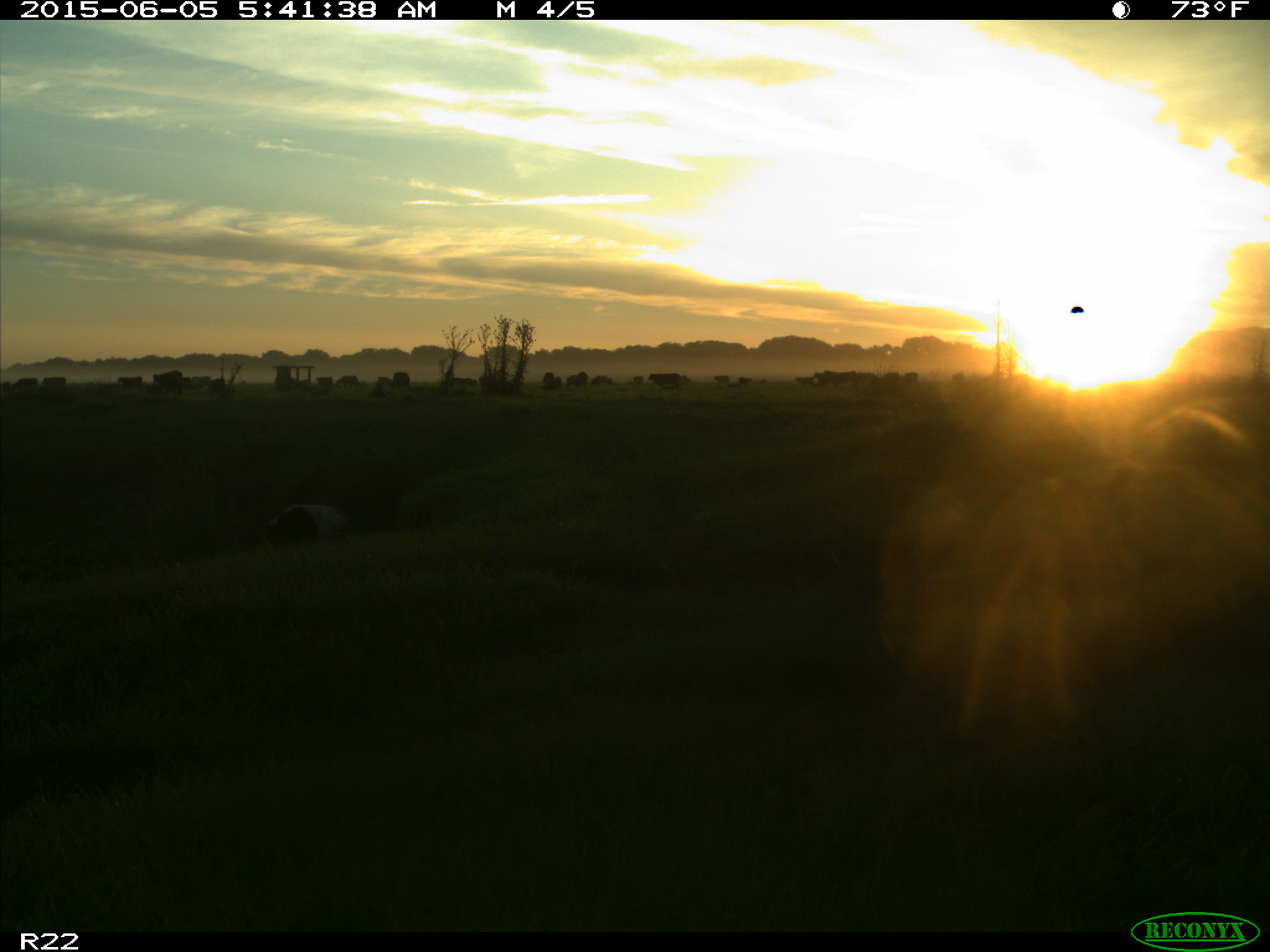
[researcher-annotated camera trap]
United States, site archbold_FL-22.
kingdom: Animalia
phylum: Chordata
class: Mammalia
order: Artiodactyla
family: Bovidae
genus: Bos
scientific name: Bos taurus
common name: domestic cow